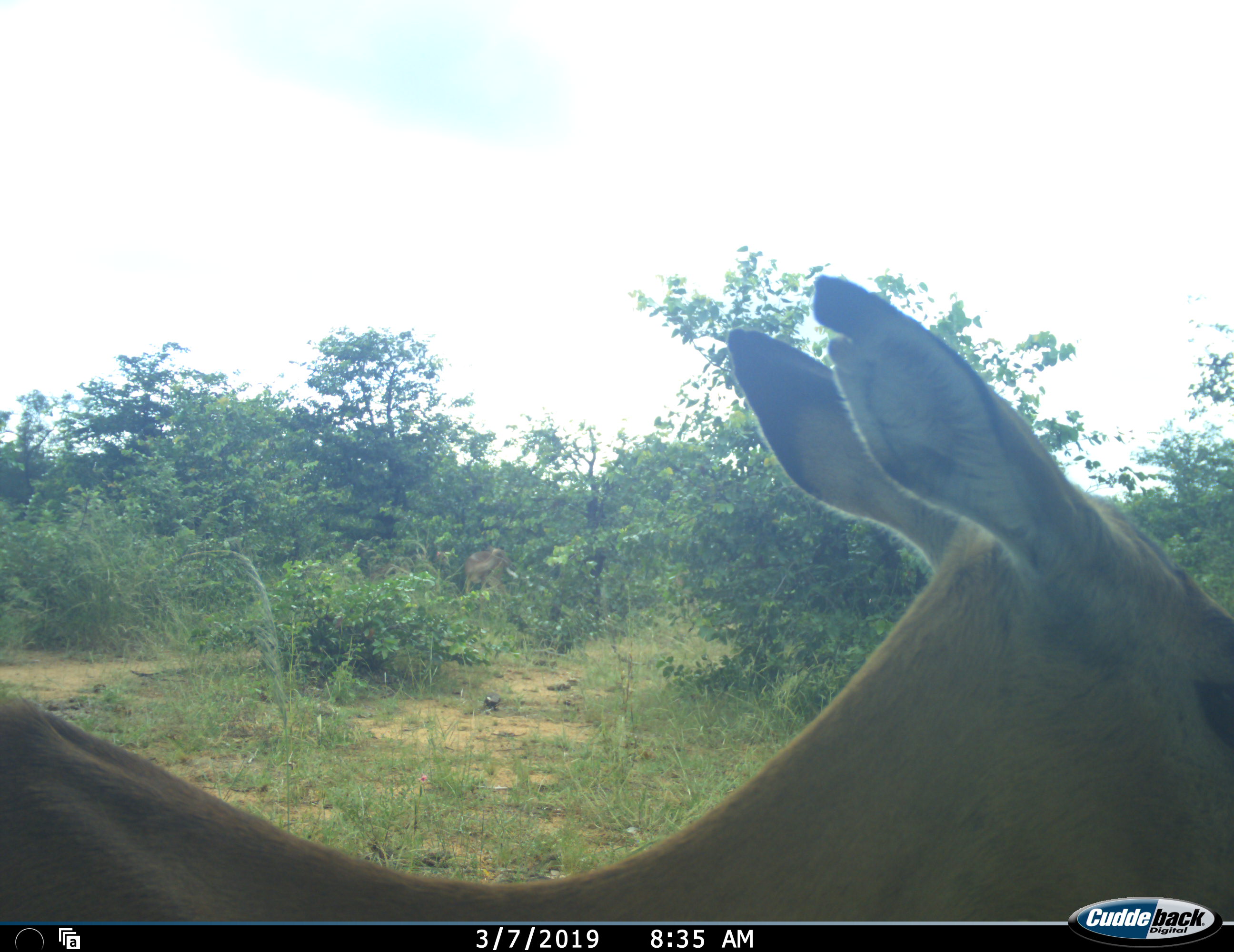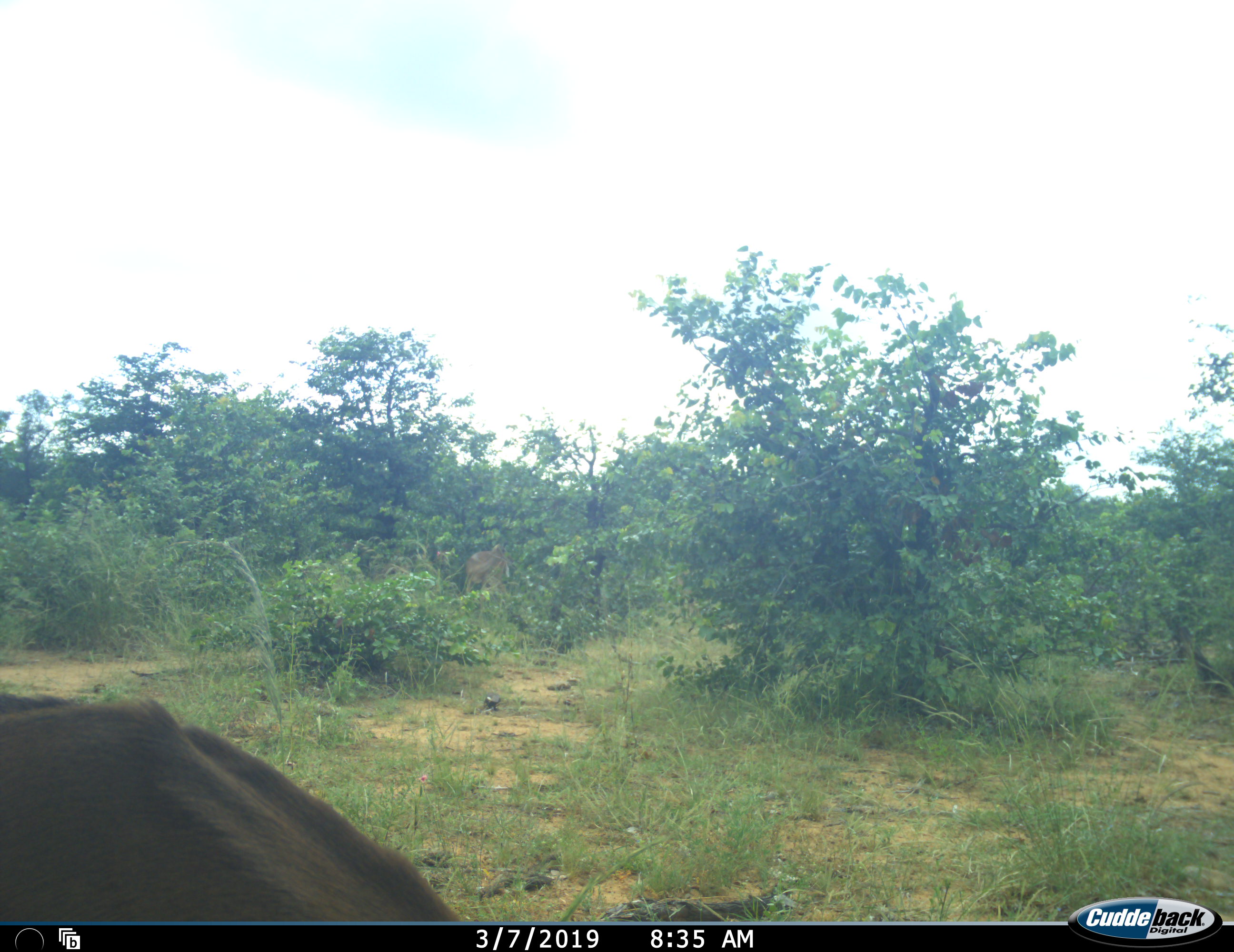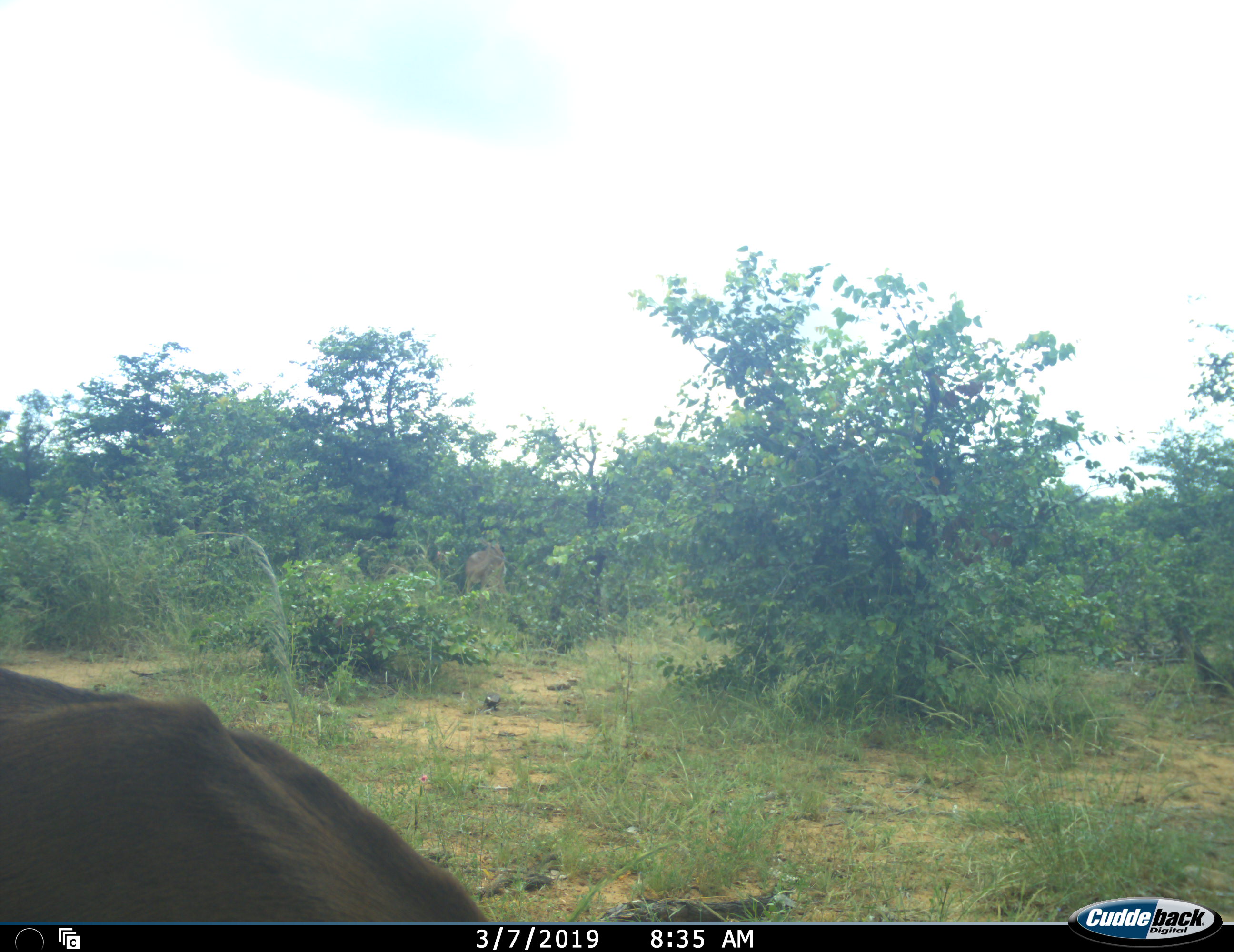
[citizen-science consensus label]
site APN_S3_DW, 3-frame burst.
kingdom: Animalia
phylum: Chordata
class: Mammalia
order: Artiodactyla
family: Bovidae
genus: Aepyceros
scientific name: Aepyceros melampus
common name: impala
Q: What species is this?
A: Impala (Aepyceros melampus).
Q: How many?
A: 2.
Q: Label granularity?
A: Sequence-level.